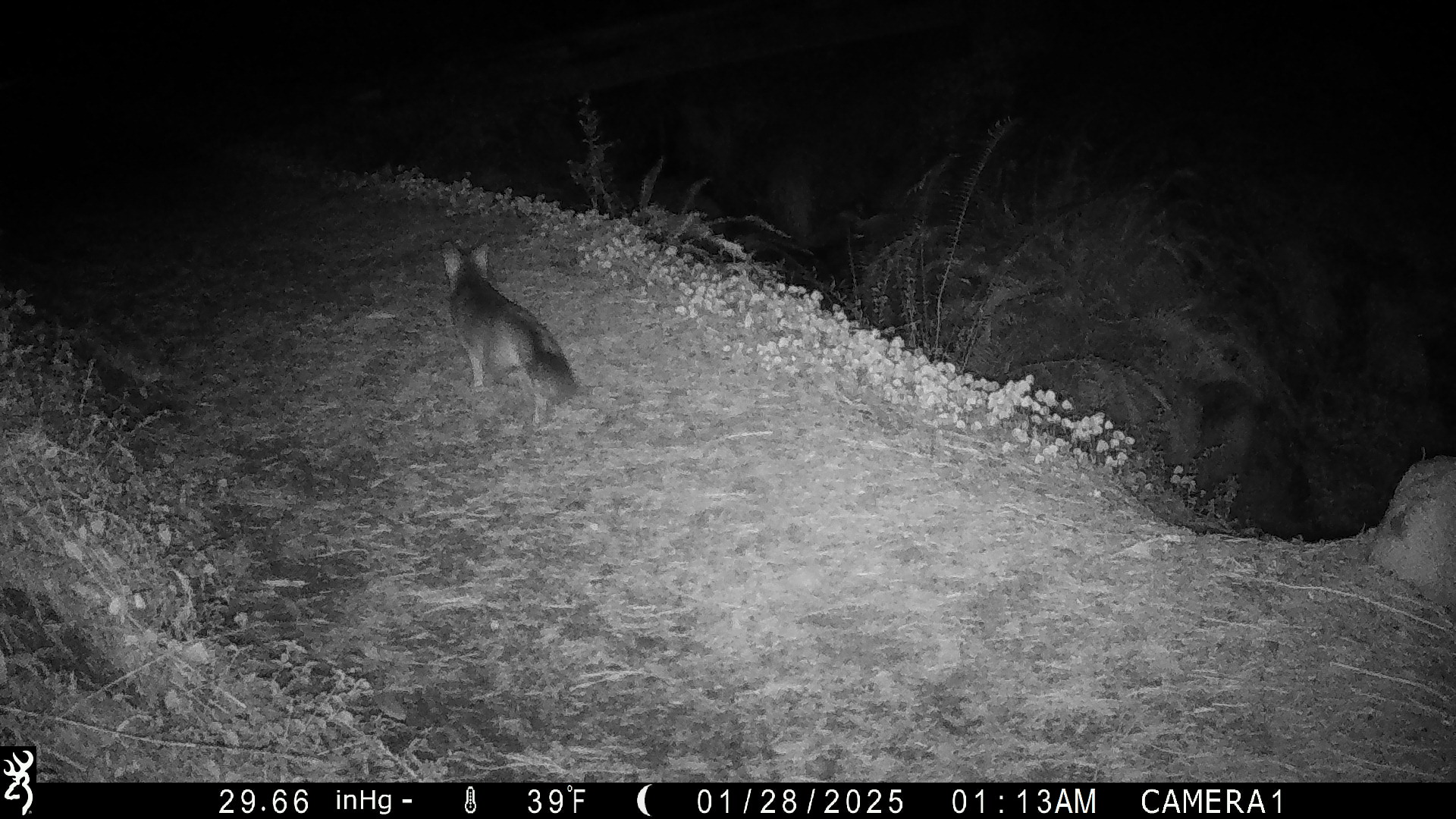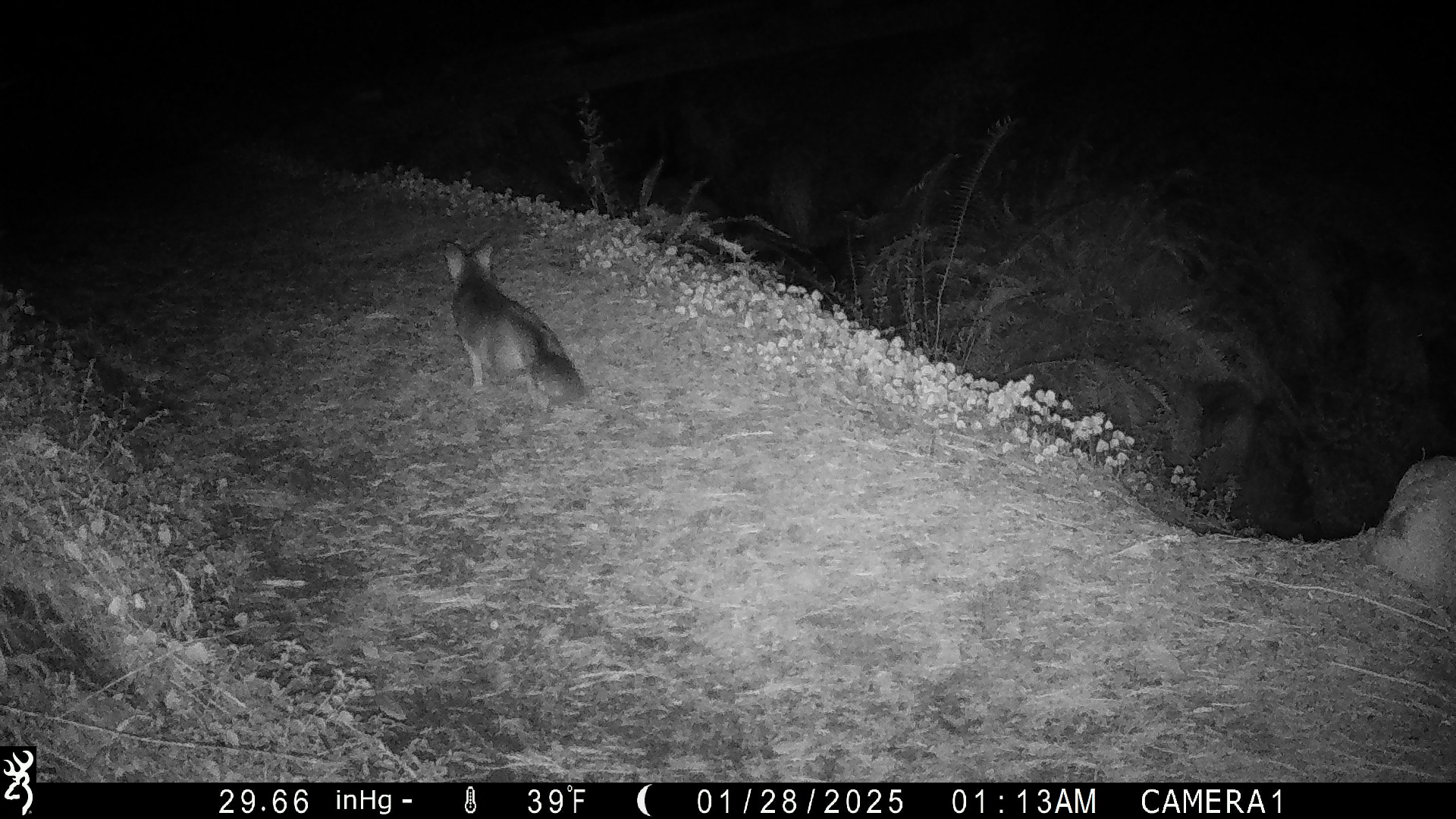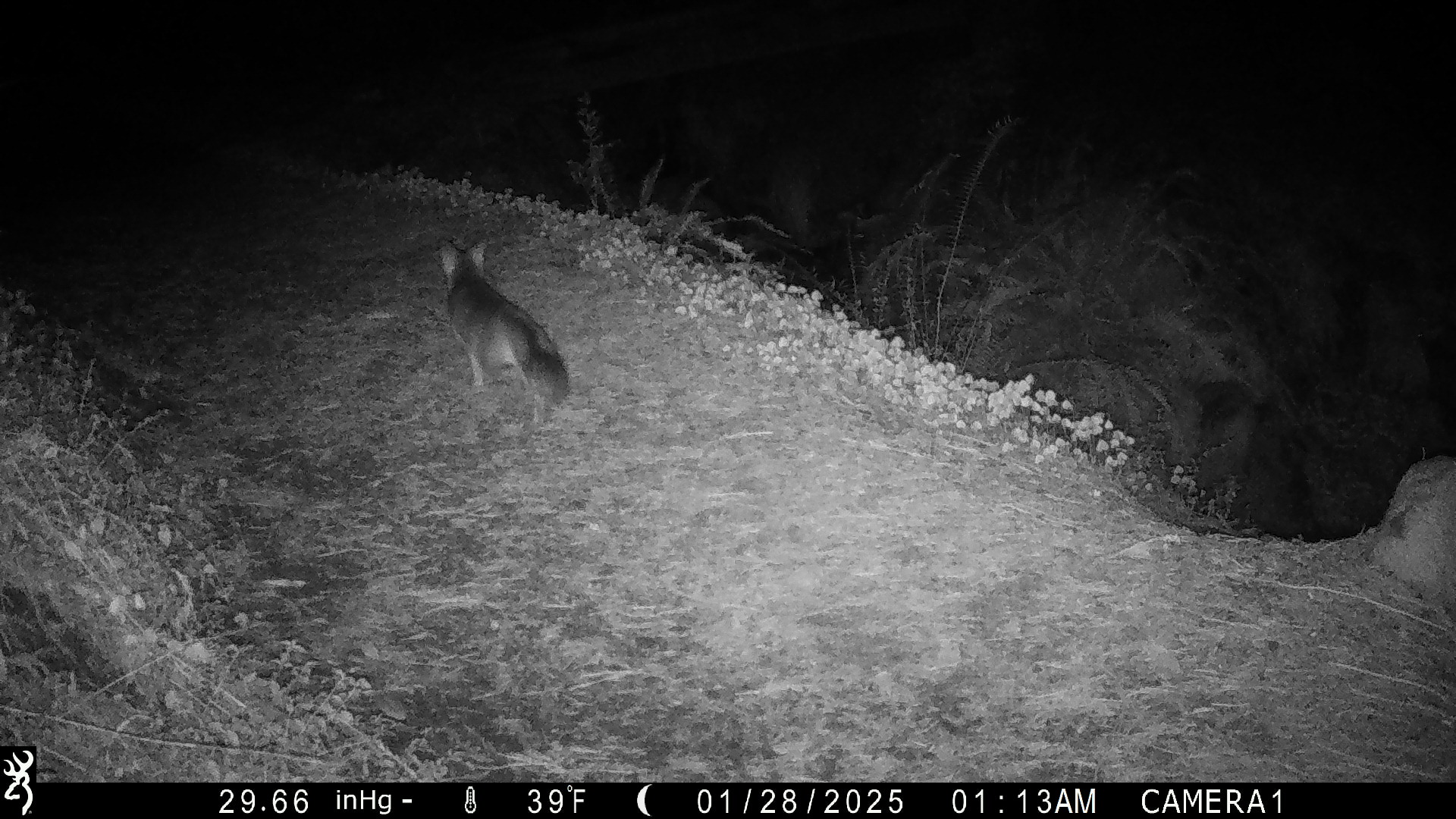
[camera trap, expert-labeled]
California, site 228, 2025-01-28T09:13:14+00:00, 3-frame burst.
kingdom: Animalia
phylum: Chordata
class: Mammalia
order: Carnivora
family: Canidae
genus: Urocyon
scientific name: Urocyon cinereoargenteus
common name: gray fox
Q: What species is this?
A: Gray fox (Urocyon cinereoargenteus).